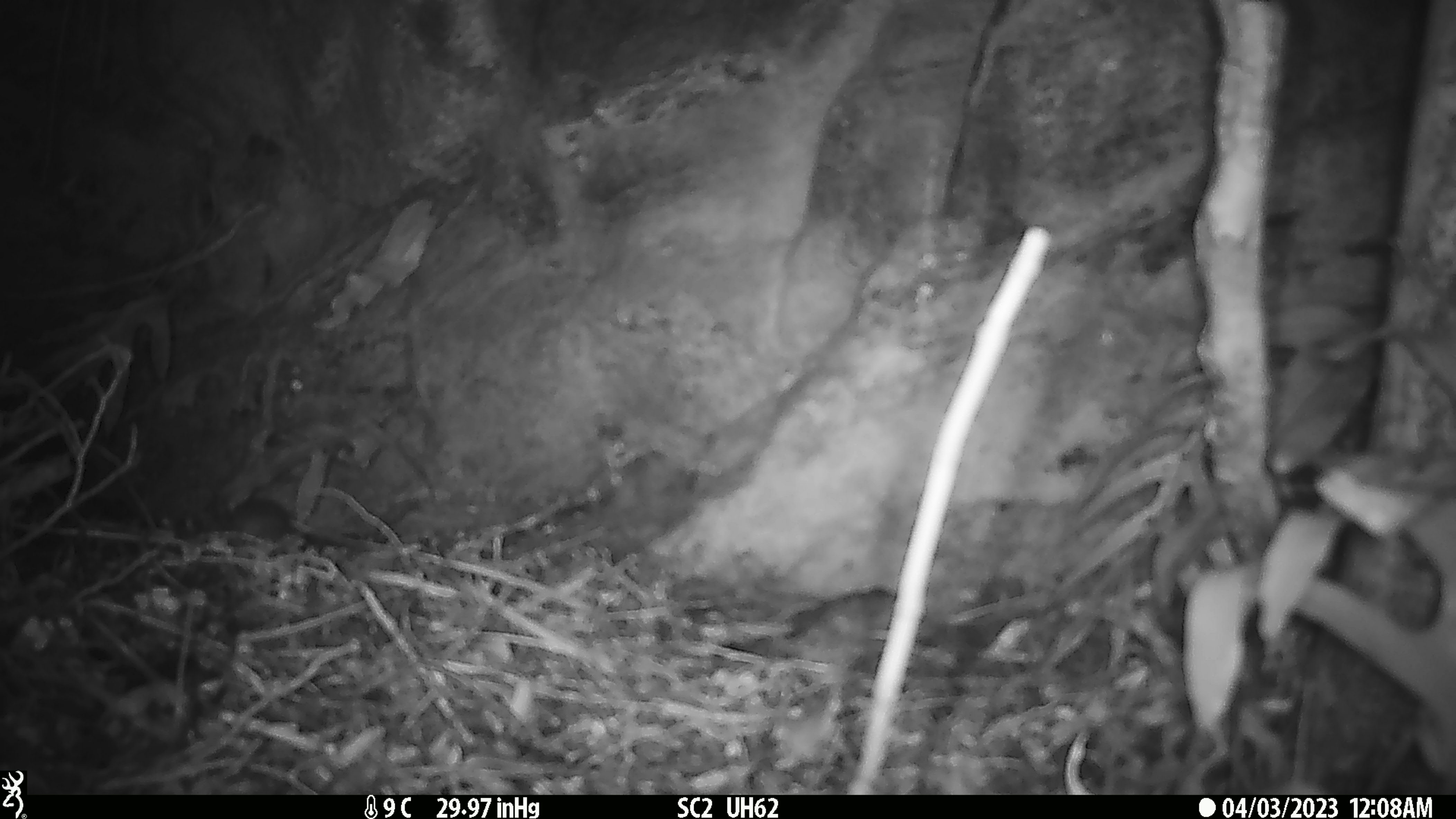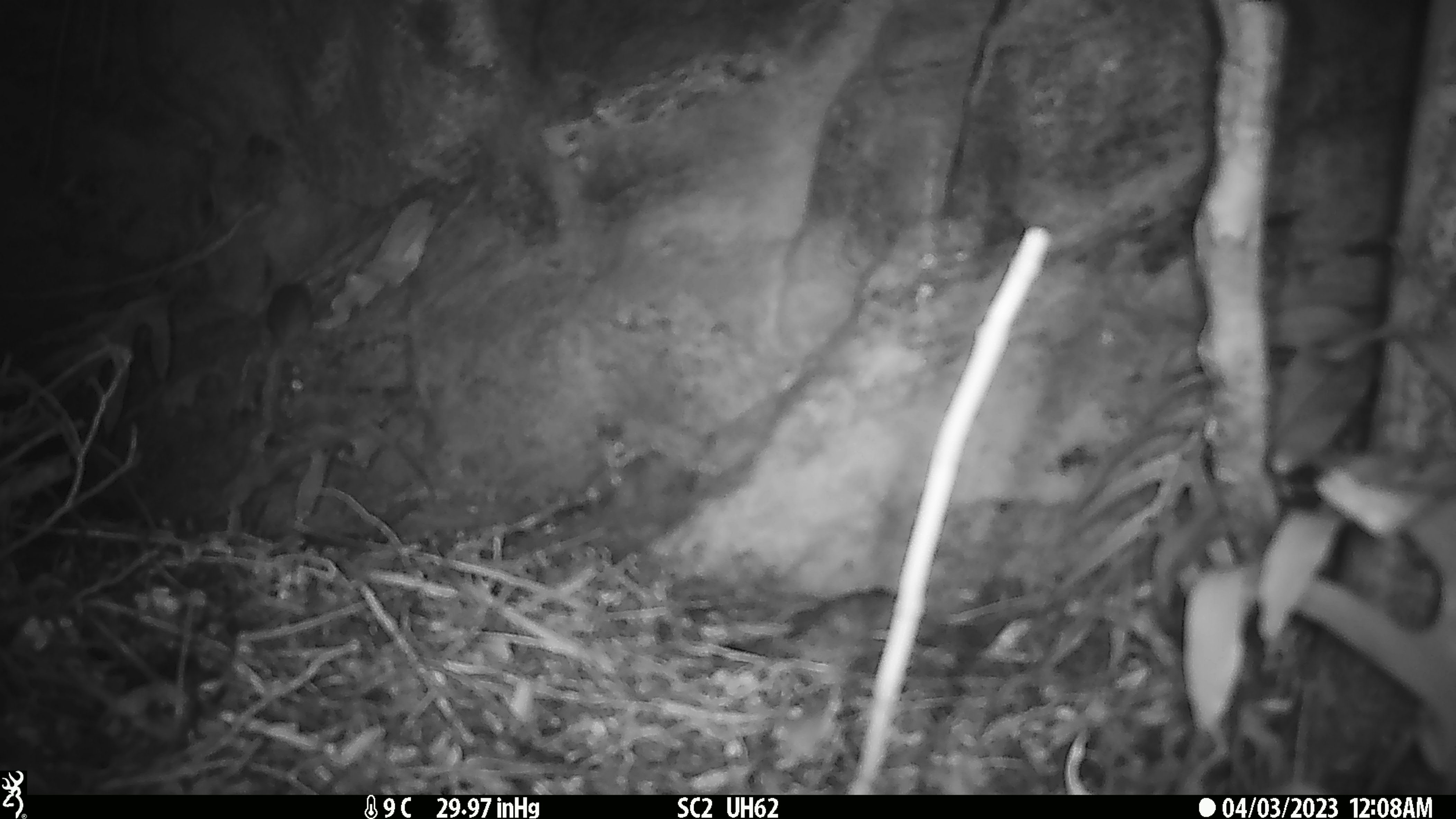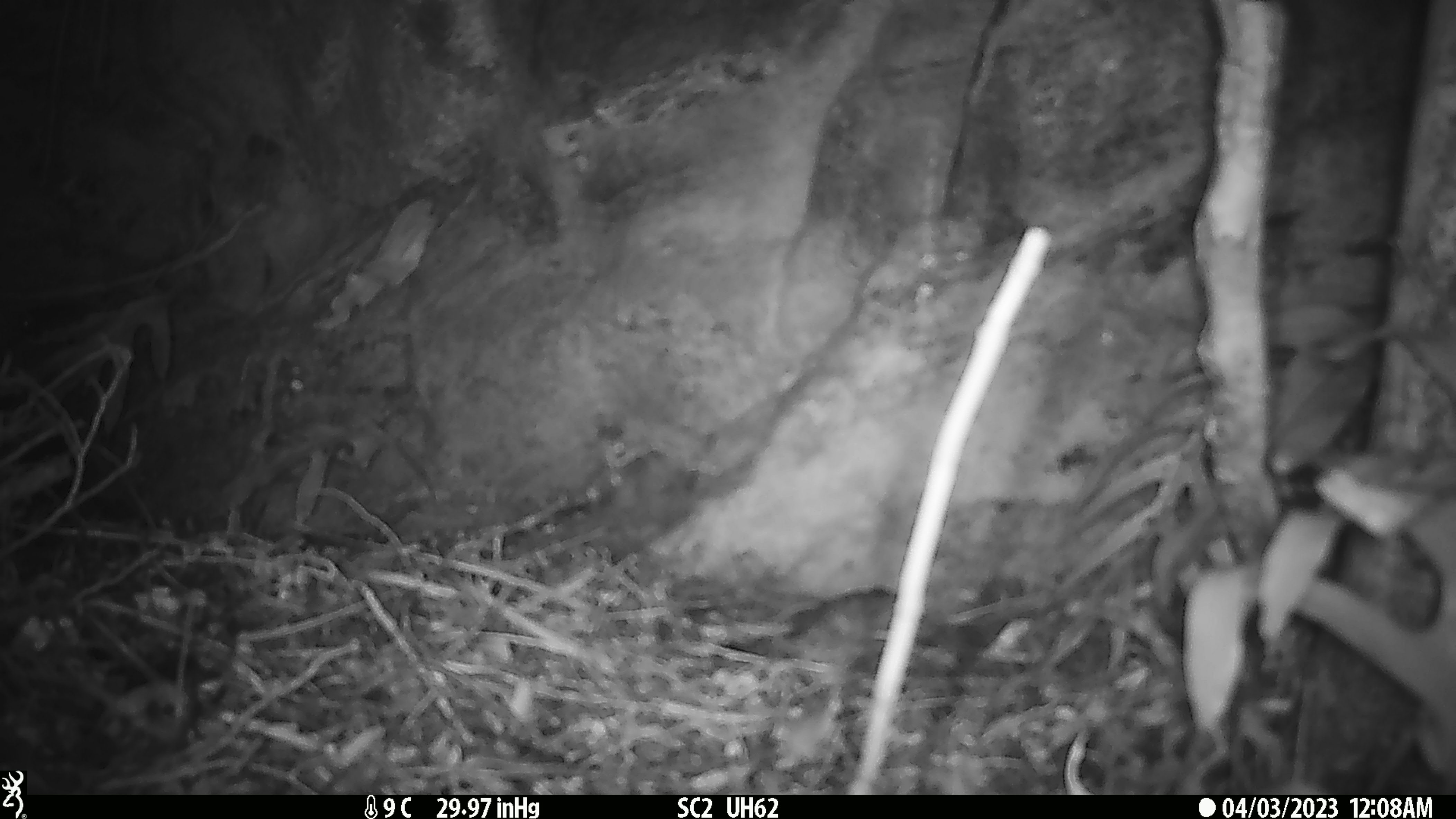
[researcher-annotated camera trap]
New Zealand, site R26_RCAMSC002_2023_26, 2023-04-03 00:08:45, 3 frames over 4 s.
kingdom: Animalia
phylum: Chordata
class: Mammalia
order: Rodentia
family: Muridae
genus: Mus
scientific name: Mus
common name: mouse